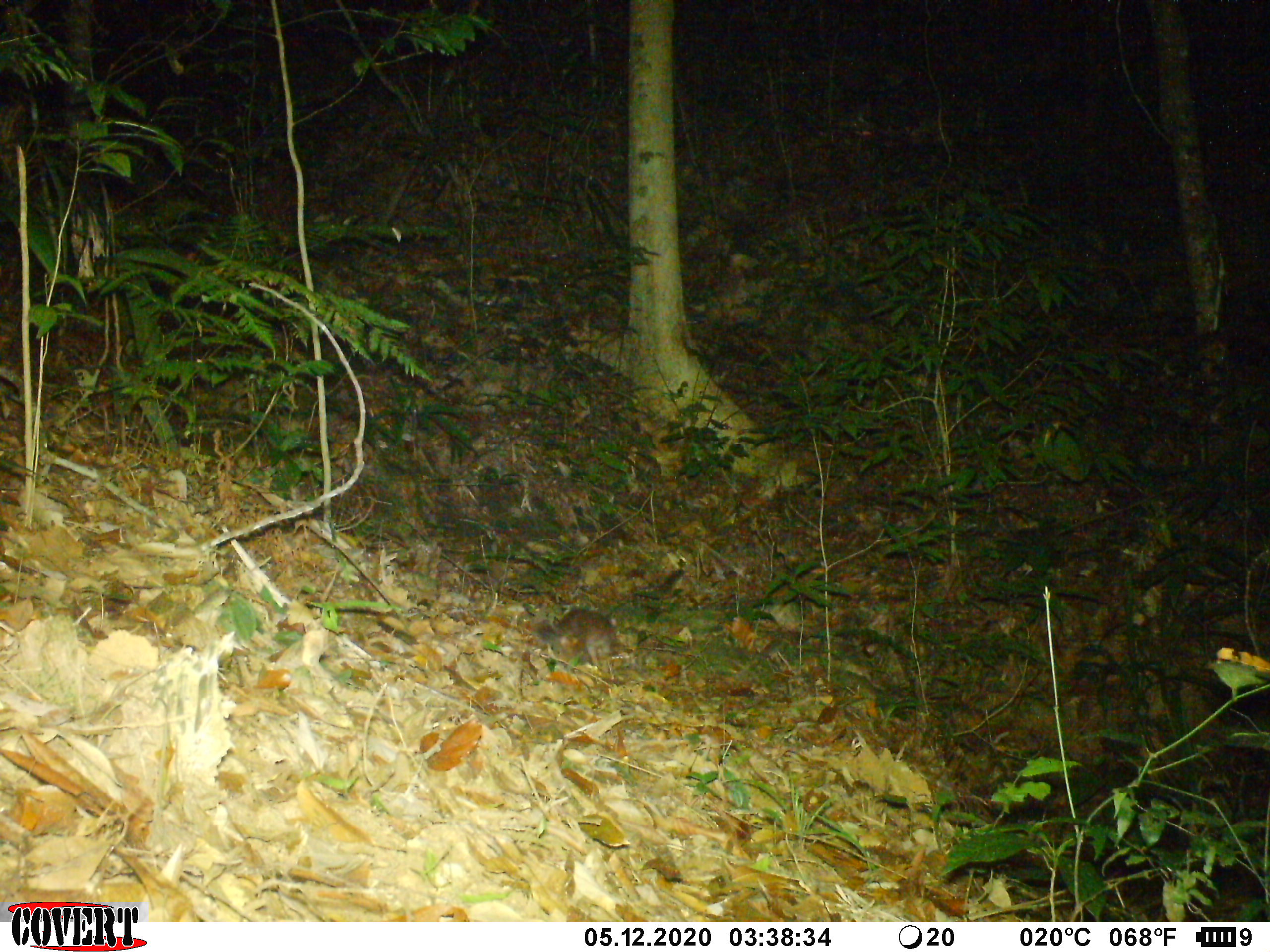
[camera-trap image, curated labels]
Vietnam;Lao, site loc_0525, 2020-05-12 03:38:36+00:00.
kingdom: Animalia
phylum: Chordata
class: Mammalia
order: Carnivora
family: Mustelidae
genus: Melogale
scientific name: Melogale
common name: ferret badger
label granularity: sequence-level